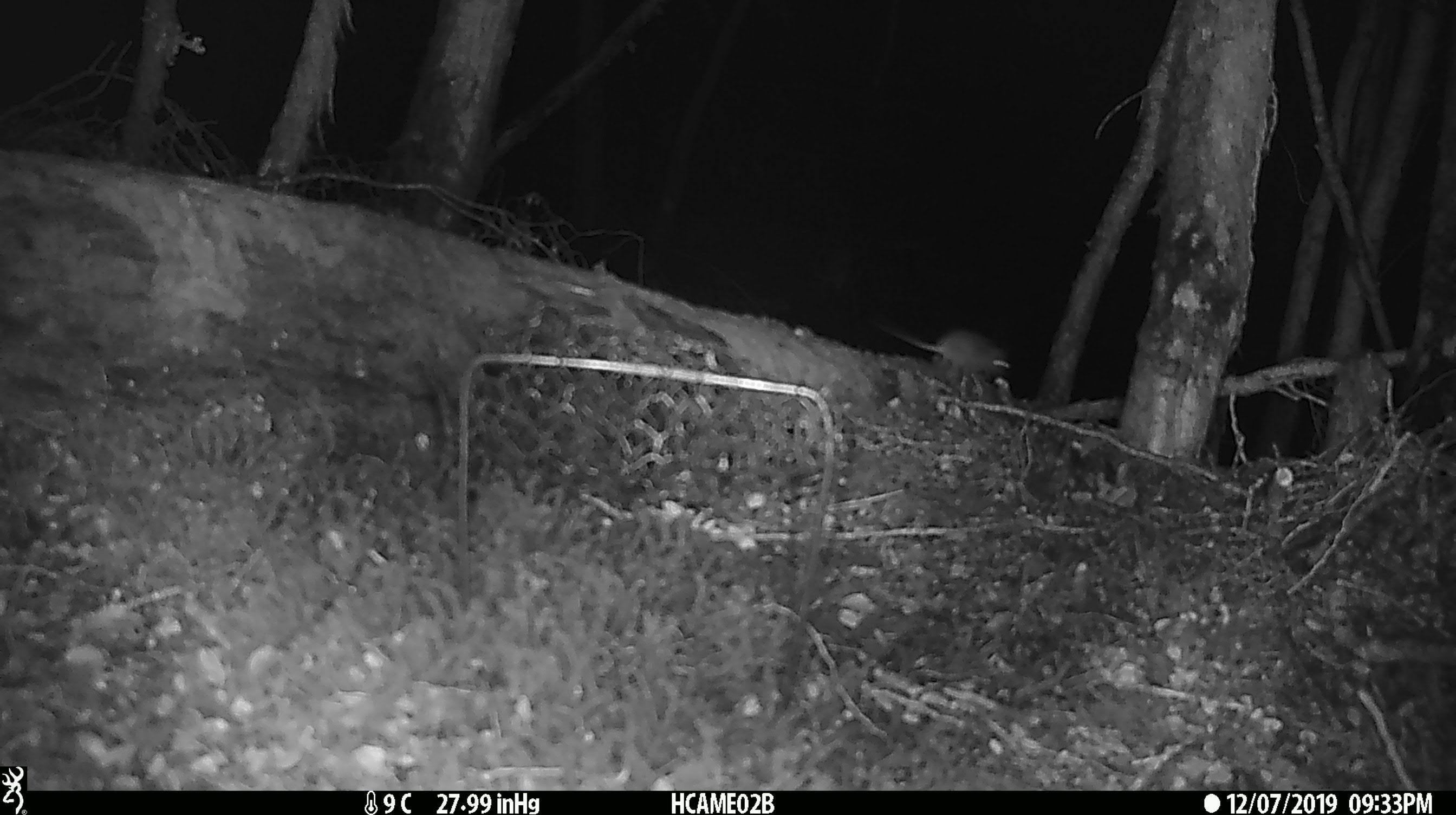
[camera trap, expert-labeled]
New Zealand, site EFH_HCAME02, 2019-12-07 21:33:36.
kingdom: Animalia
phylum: Chordata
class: Mammalia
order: Rodentia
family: Muridae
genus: Mus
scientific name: Mus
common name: mouse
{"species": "mouse (Mus)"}